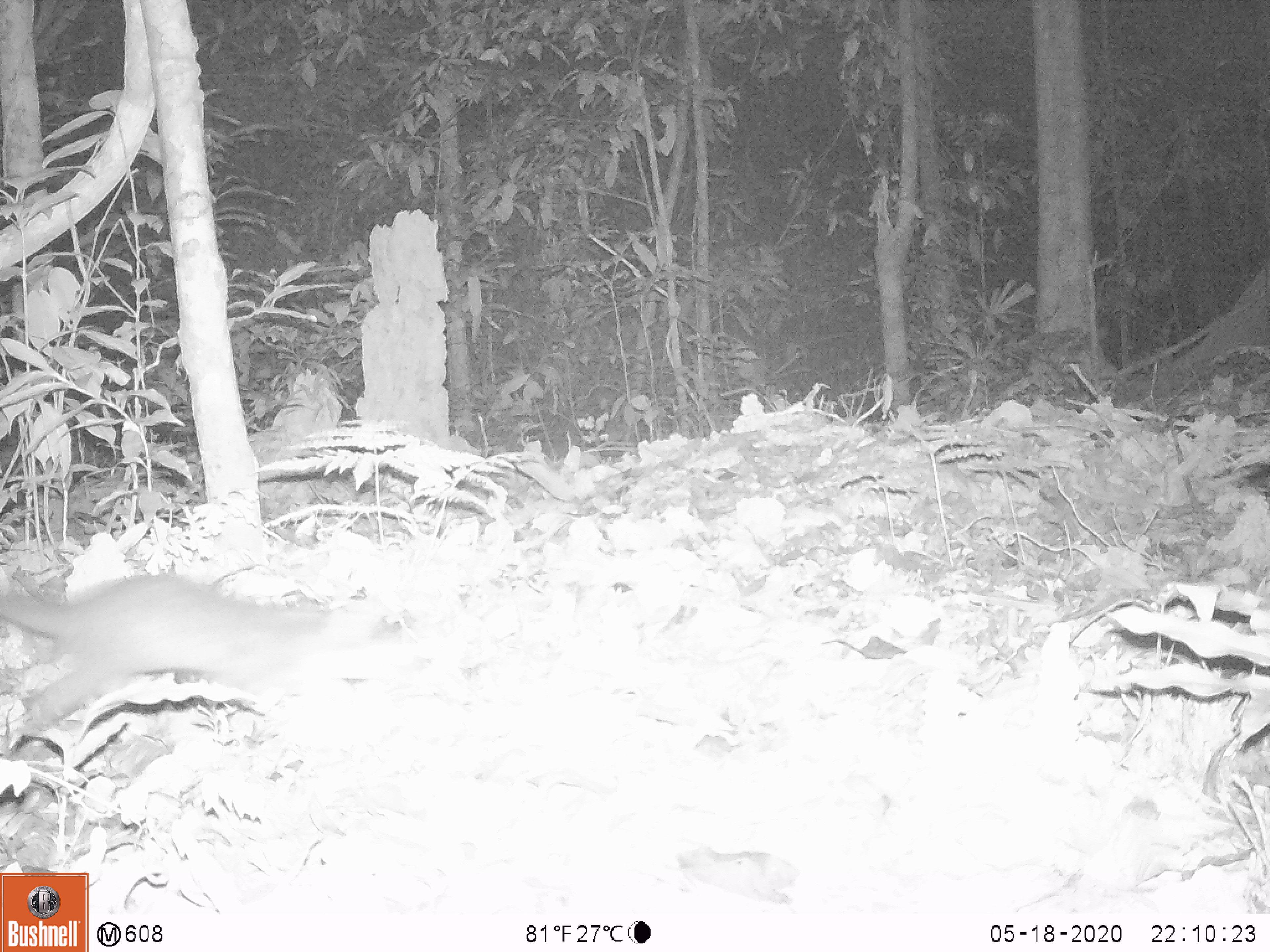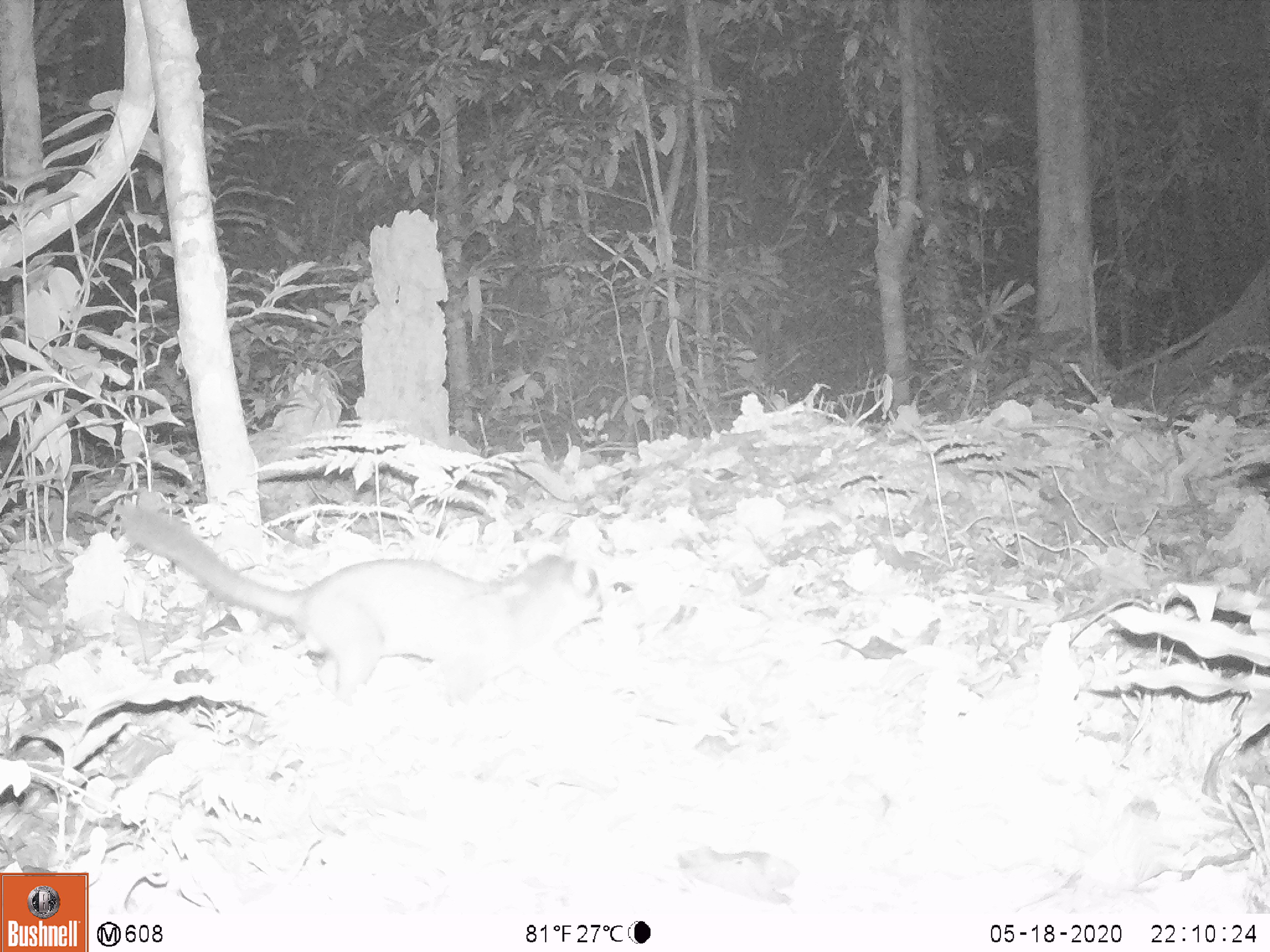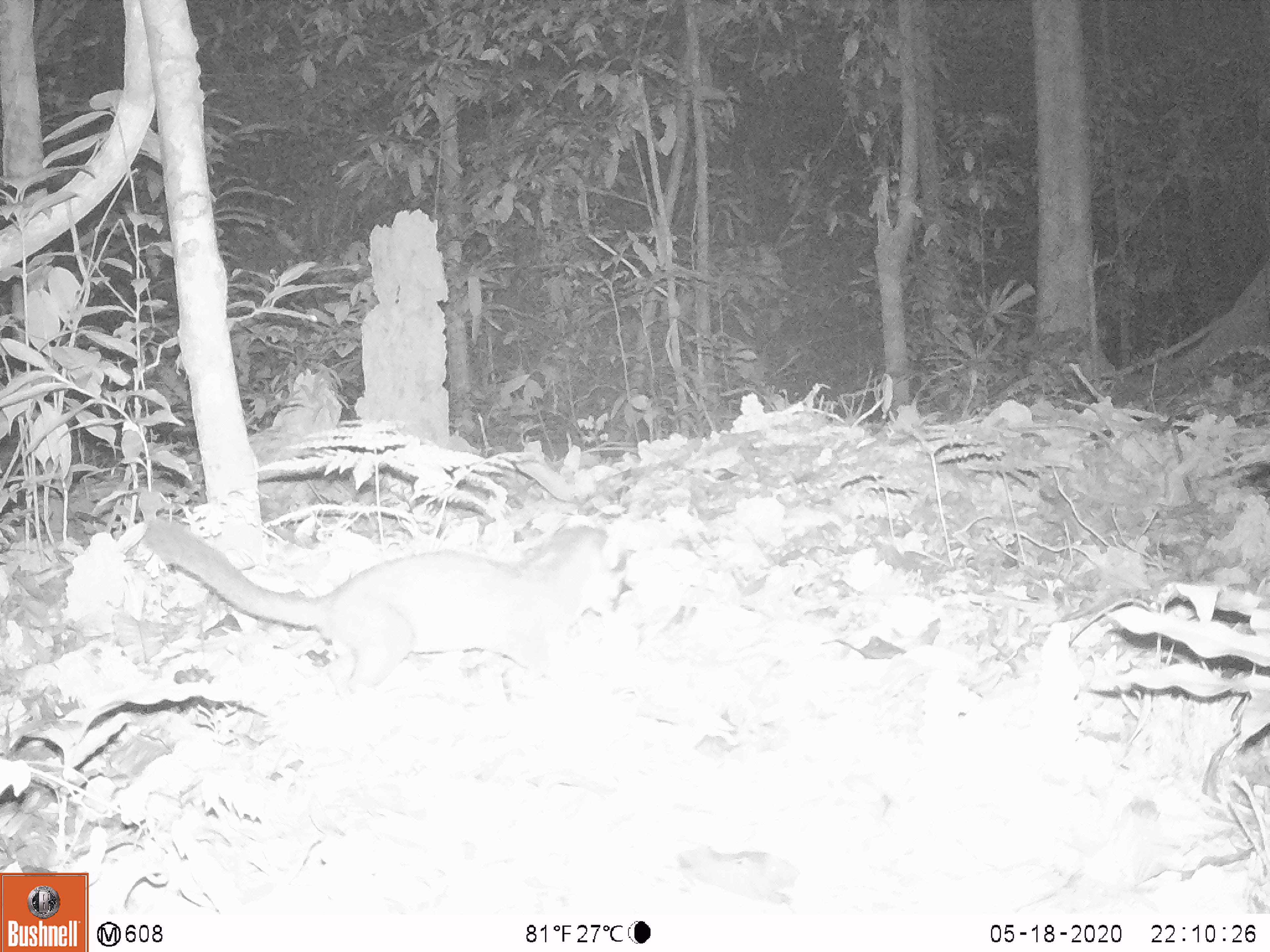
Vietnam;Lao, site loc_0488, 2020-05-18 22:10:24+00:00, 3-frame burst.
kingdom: Animalia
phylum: Chordata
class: Mammalia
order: Carnivora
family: Mustelidae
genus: Melogale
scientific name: Melogale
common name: ferret badger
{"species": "ferret badger (Melogale)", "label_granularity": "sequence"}